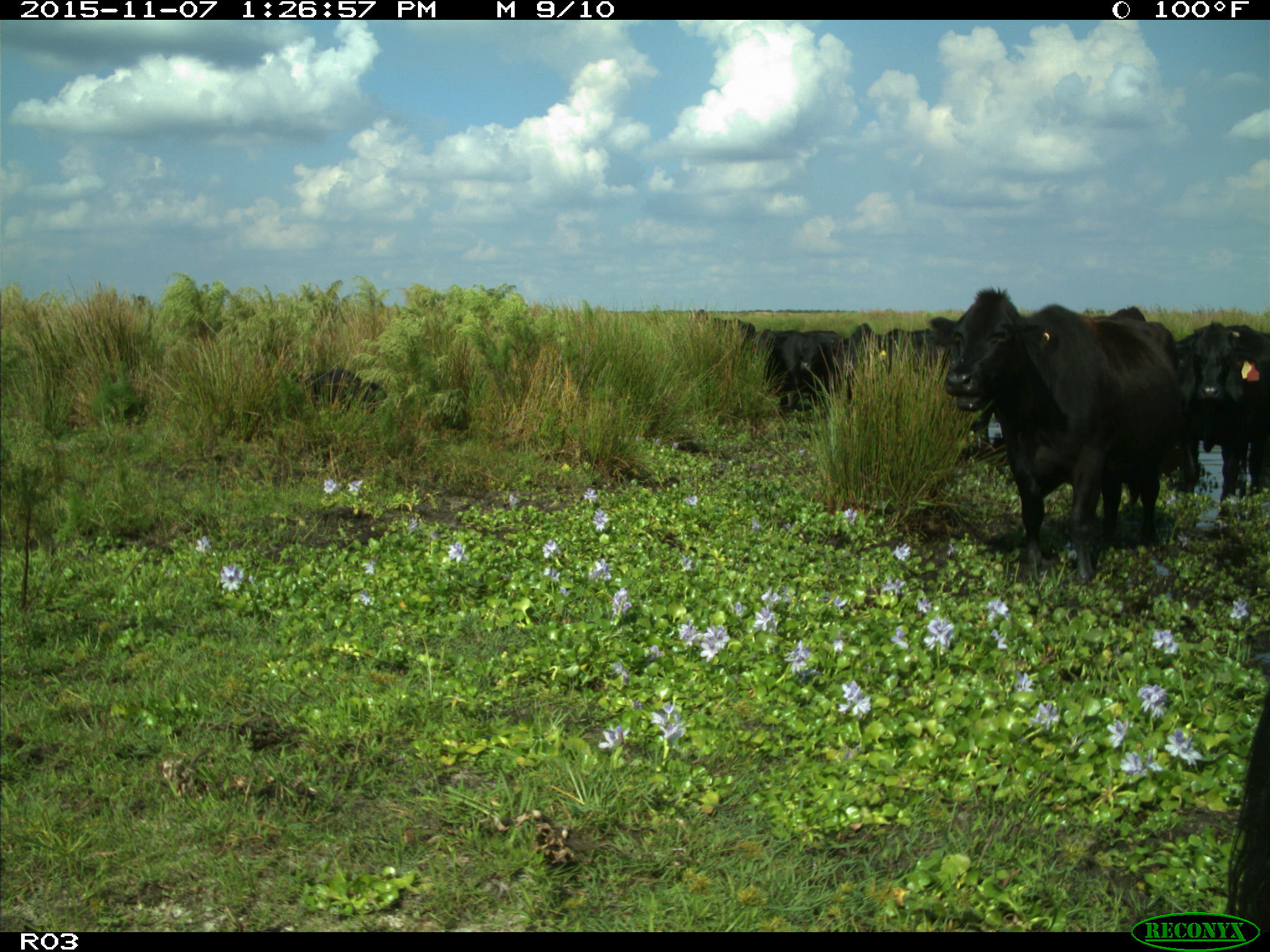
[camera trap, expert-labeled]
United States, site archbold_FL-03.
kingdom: Animalia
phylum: Chordata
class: Mammalia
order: Artiodactyla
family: Bovidae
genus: Bos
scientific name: Bos taurus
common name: domestic cow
Bos taurus (domestic cow).